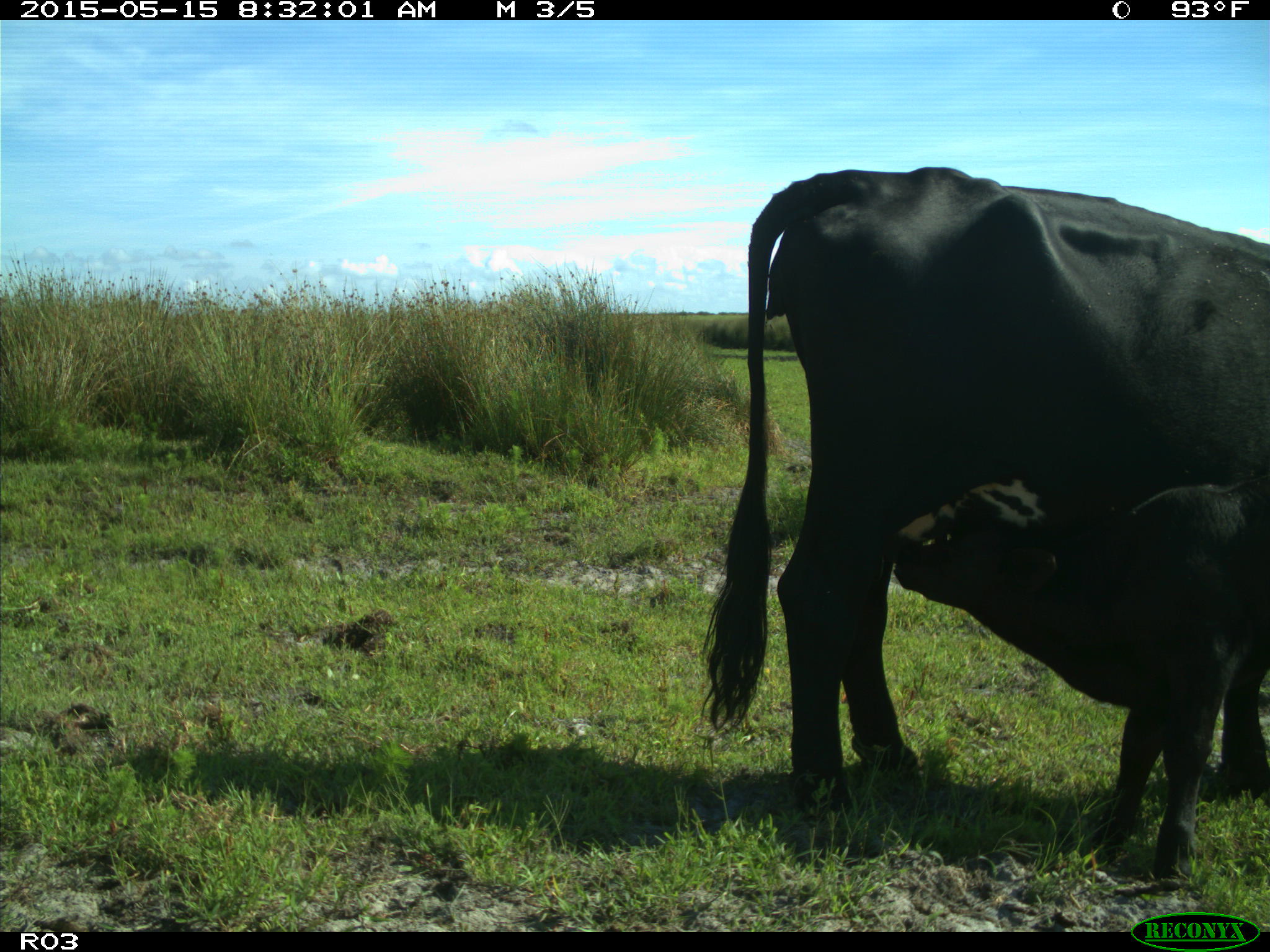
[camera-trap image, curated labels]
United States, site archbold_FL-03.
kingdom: Animalia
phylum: Chordata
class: Mammalia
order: Artiodactyla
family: Bovidae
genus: Bos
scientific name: Bos taurus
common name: domestic cow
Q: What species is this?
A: Bos taurus (domestic cow).